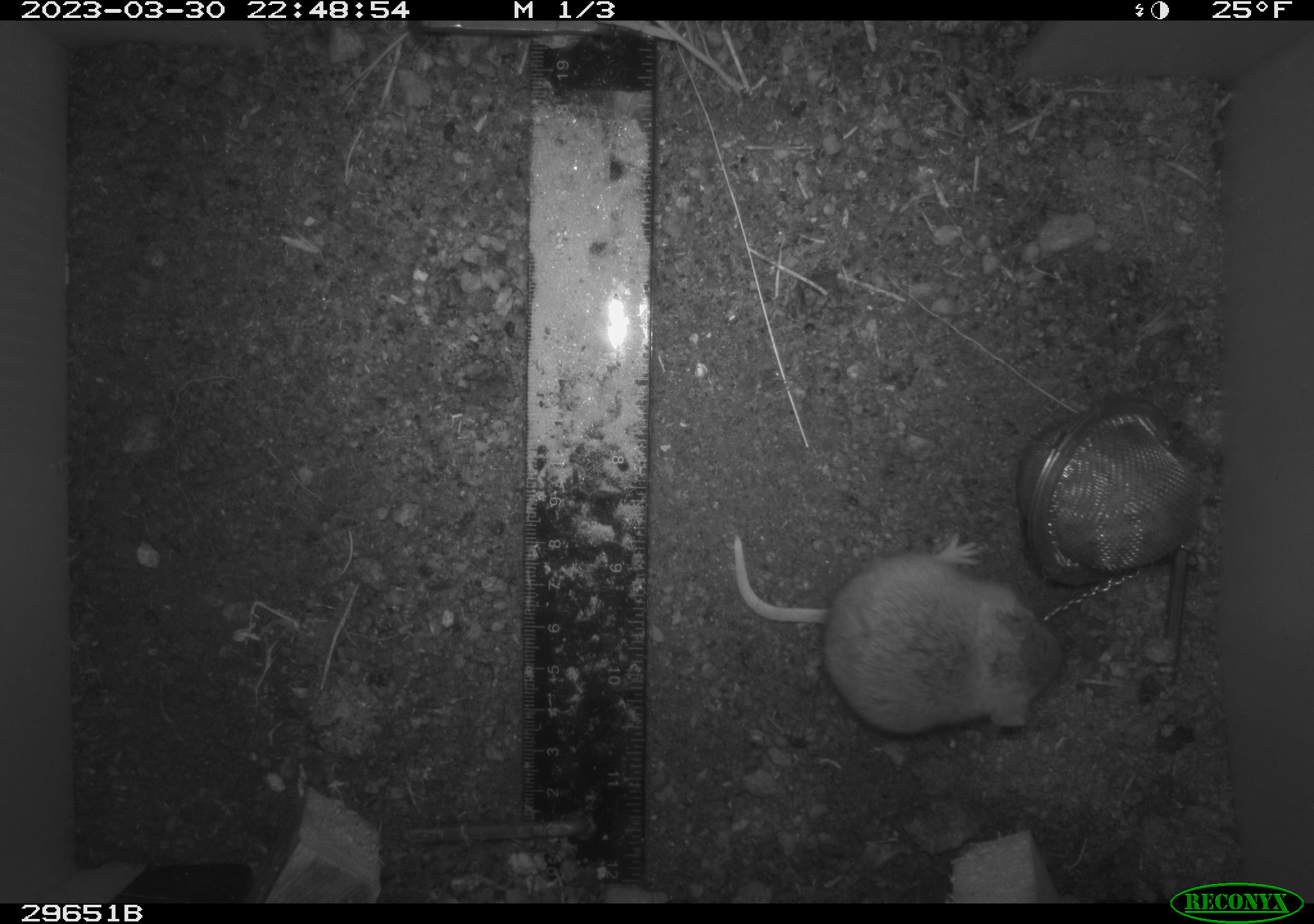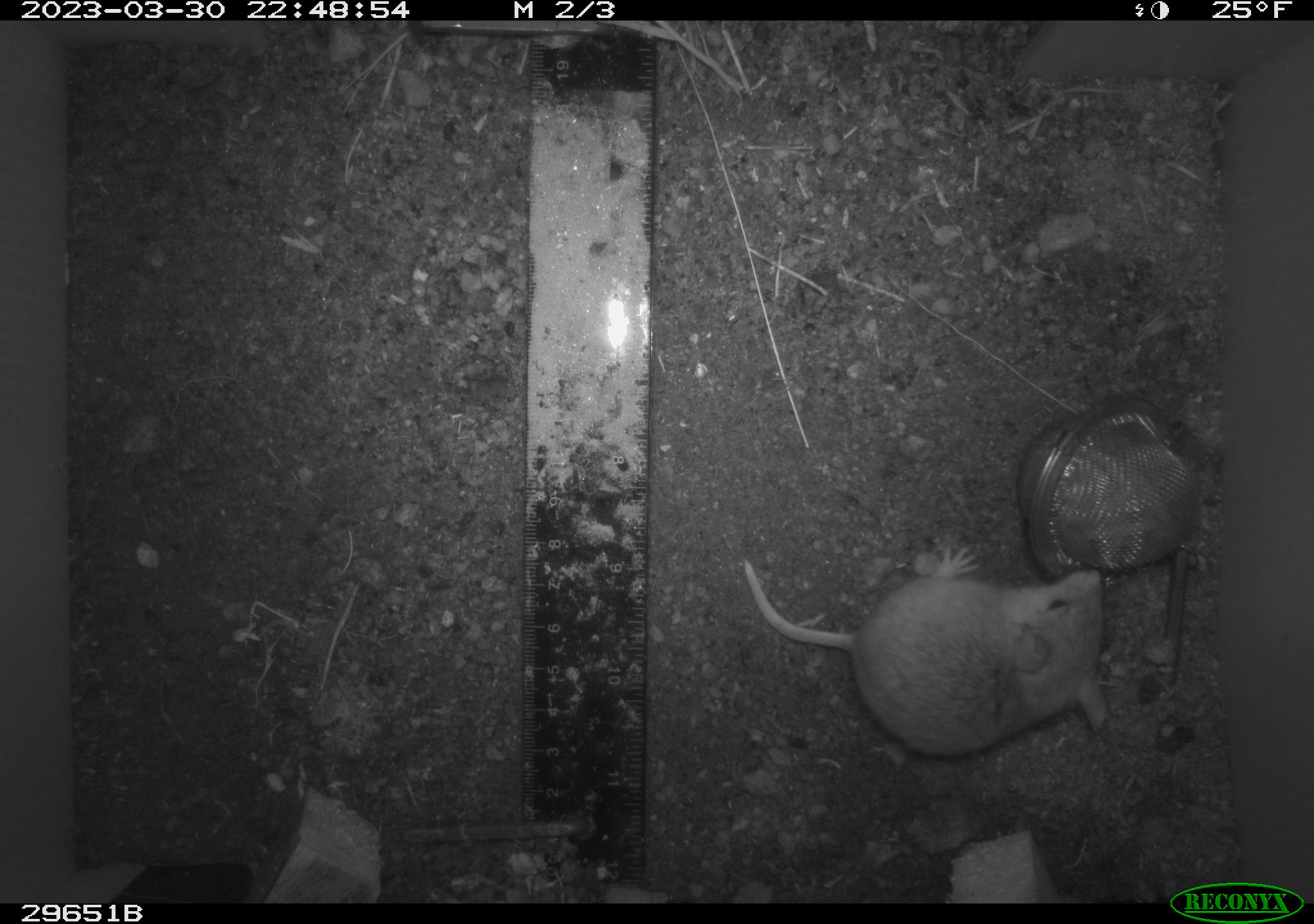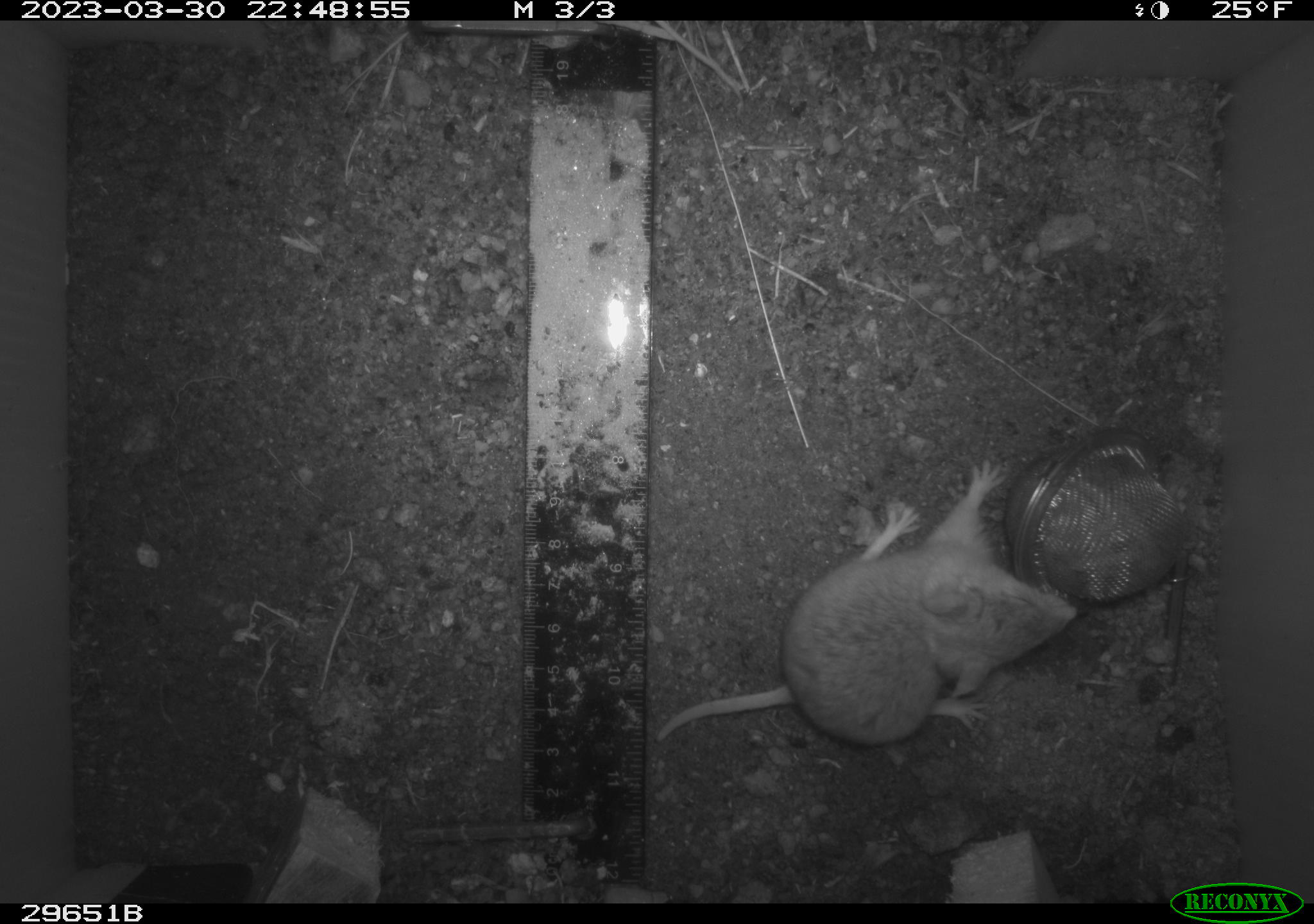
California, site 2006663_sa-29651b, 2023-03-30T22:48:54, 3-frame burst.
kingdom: Animalia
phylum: Chordata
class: Mammalia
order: Rodentia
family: Cricetidae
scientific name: Arvicolinae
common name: voles, lemmings, and muskrats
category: arvicolinae subfamily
Arvicolinae subfamily (voles, lemmings, and muskrats) (Arvicolinae).